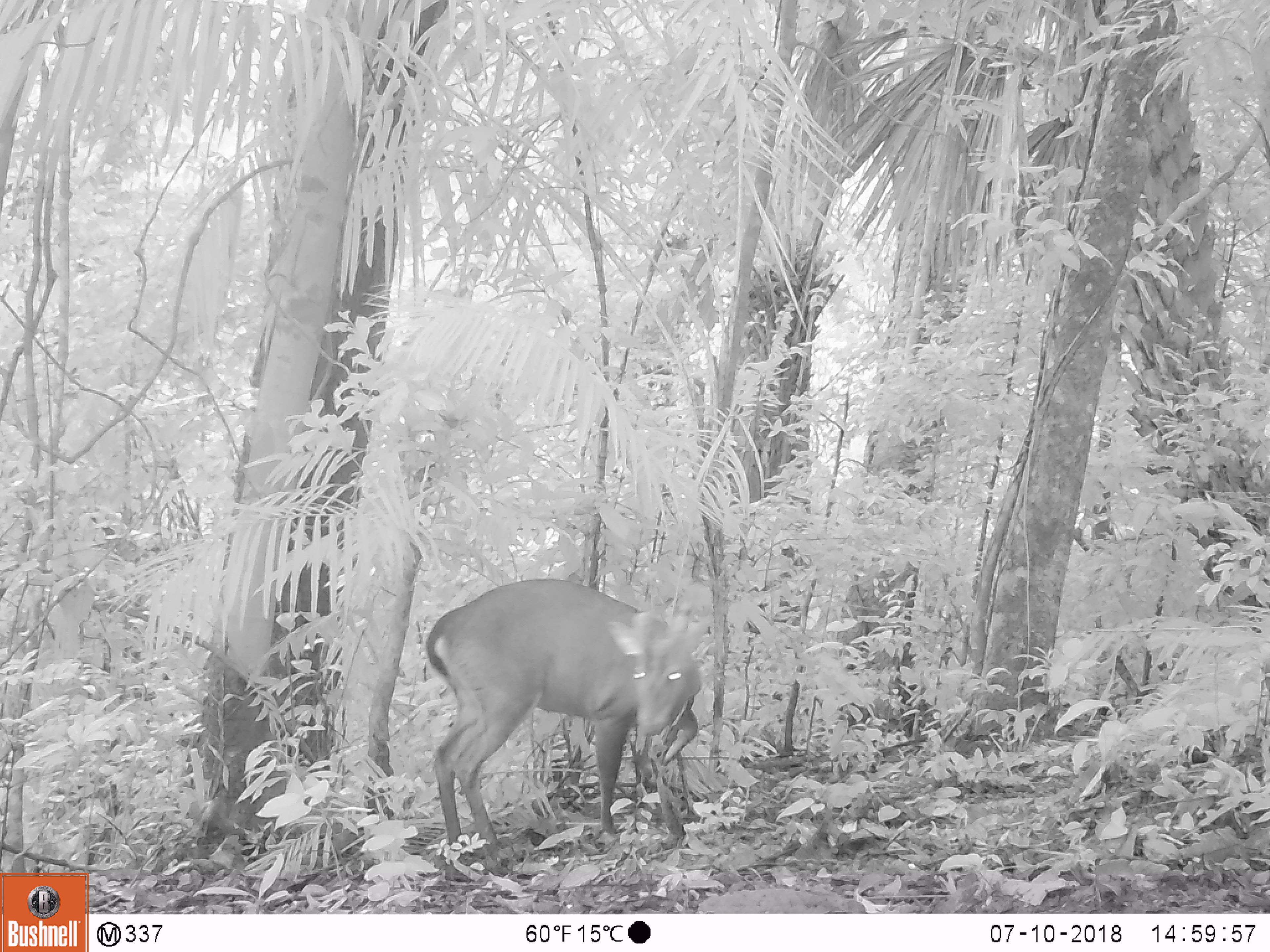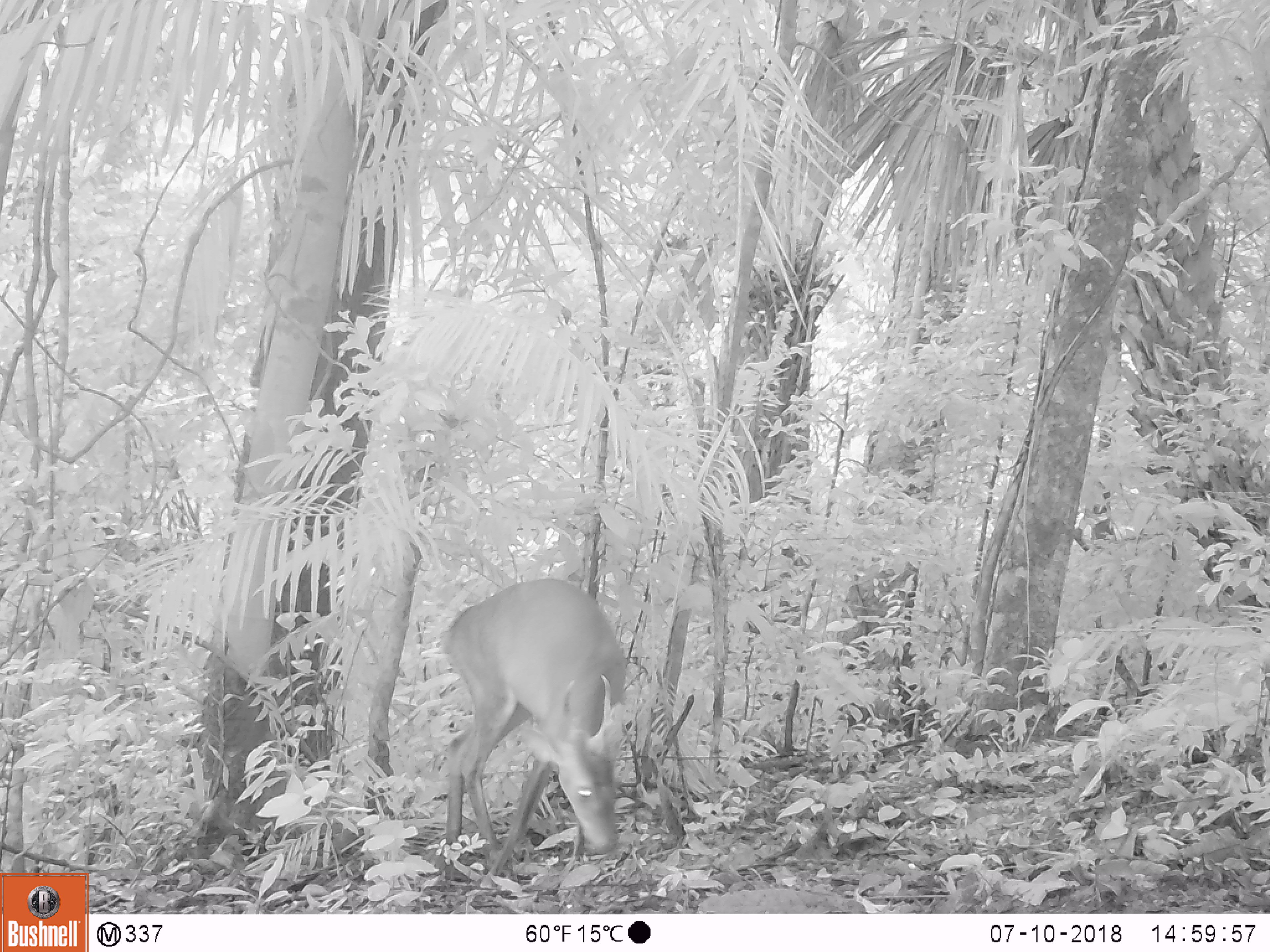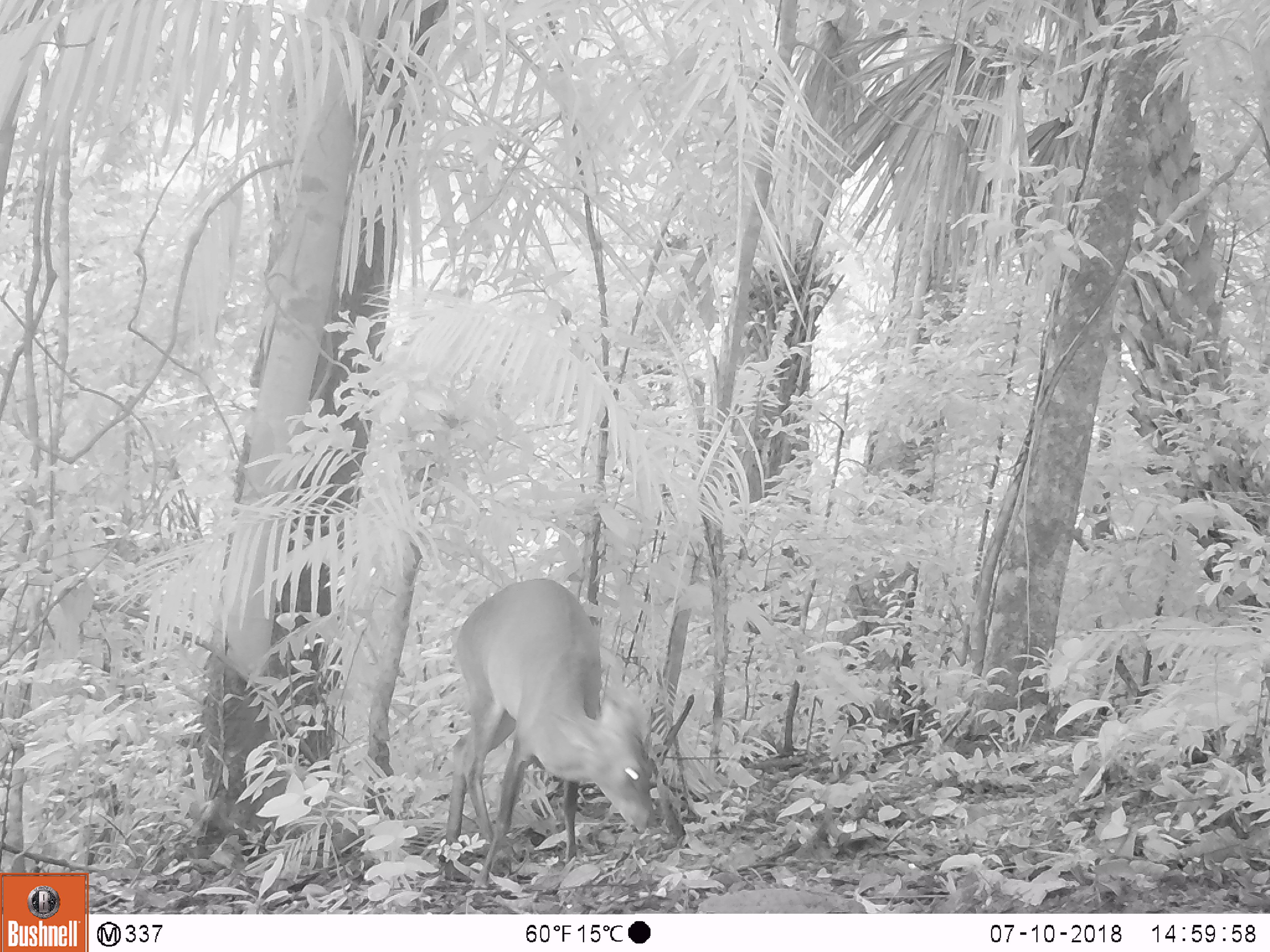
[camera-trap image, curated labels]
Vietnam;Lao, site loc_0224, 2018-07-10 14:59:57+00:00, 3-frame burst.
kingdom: Animalia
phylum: Chordata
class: Mammalia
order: Artiodactyla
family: Cervidae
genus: Muntiacus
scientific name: Muntiacus vuquangensis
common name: large-antlered muntjac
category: large antlered muntjac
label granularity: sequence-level